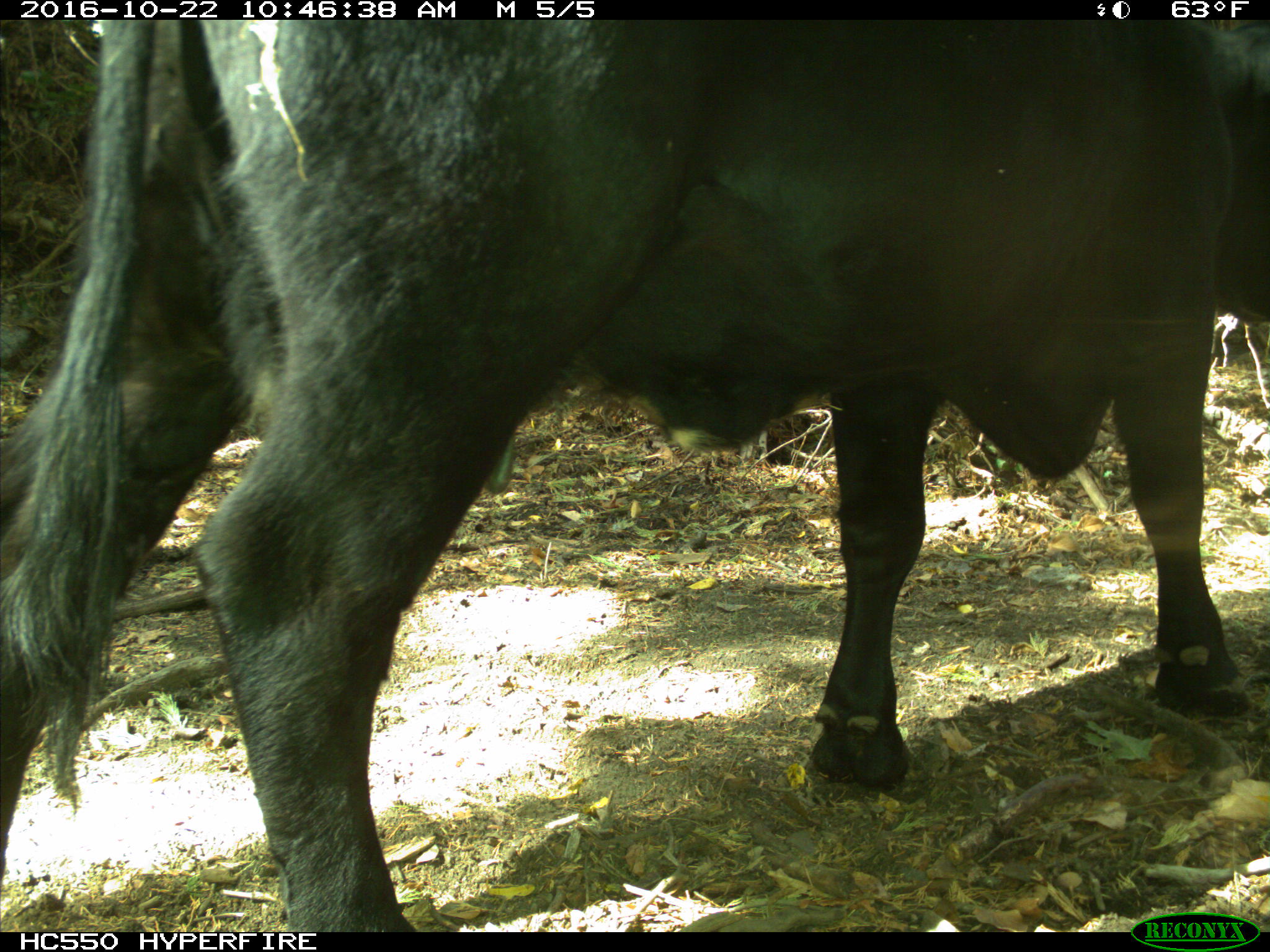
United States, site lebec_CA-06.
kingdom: Animalia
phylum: Chordata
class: Mammalia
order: Artiodactyla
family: Bovidae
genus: Bos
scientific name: Bos taurus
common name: domestic cow